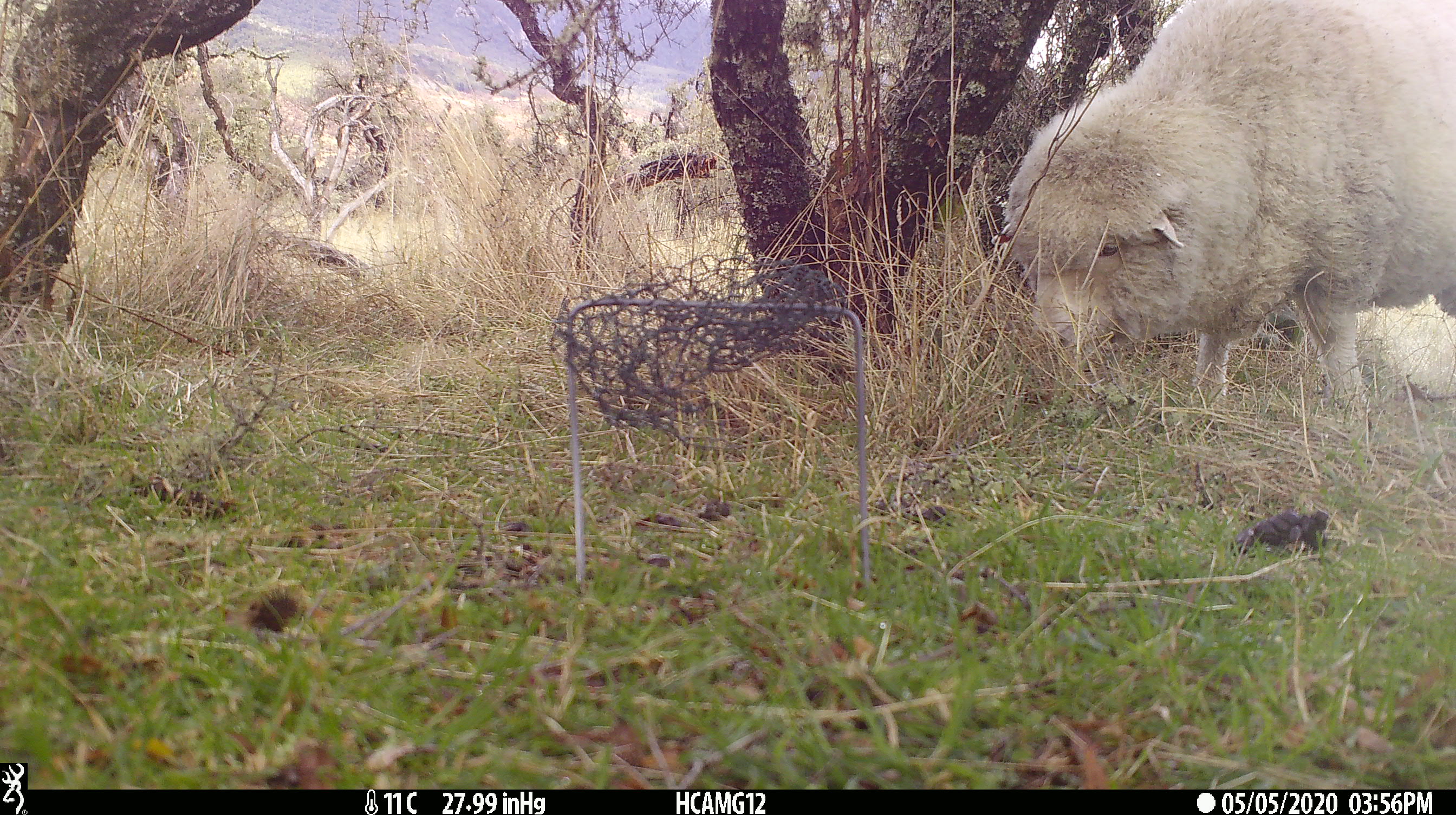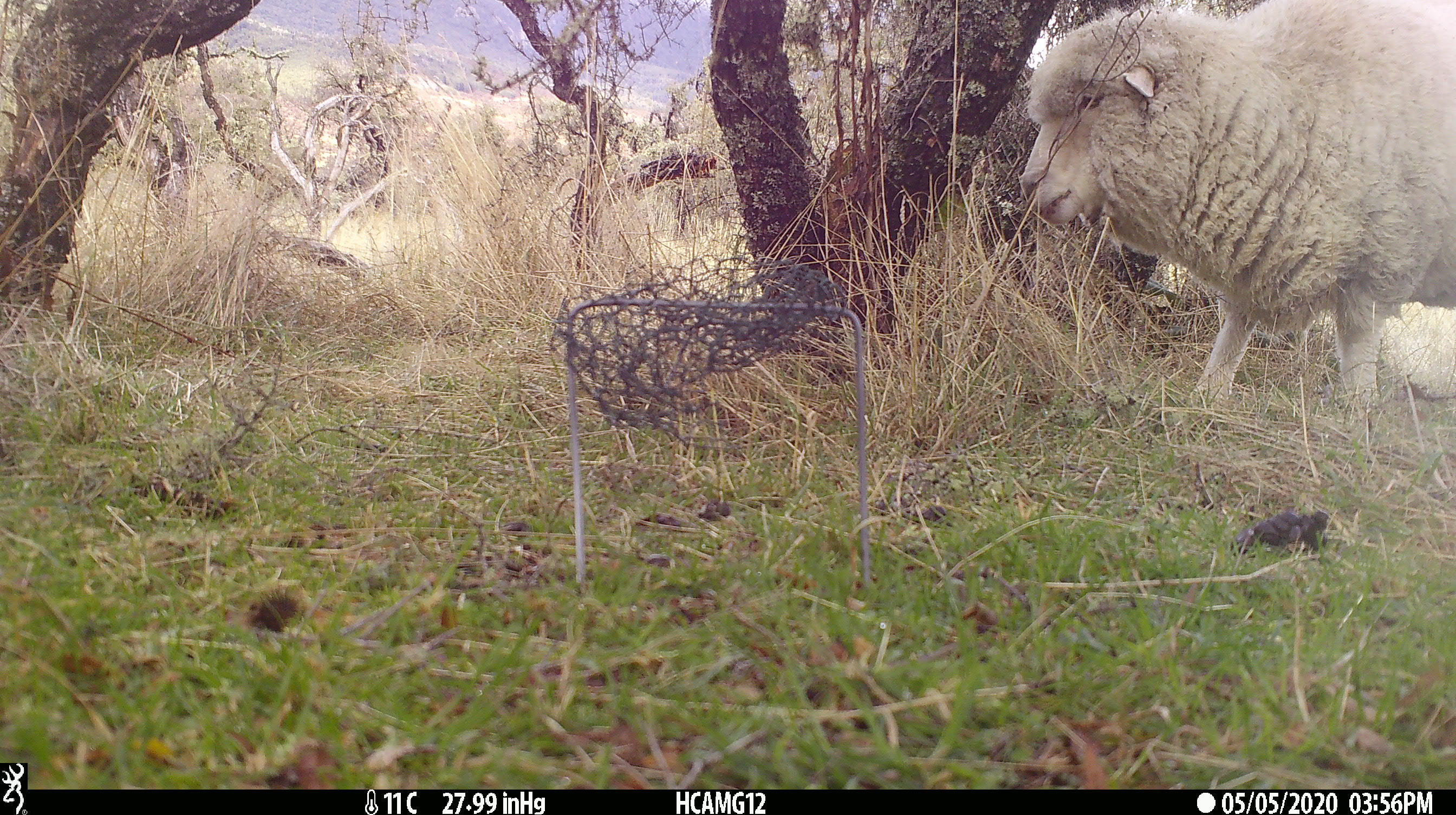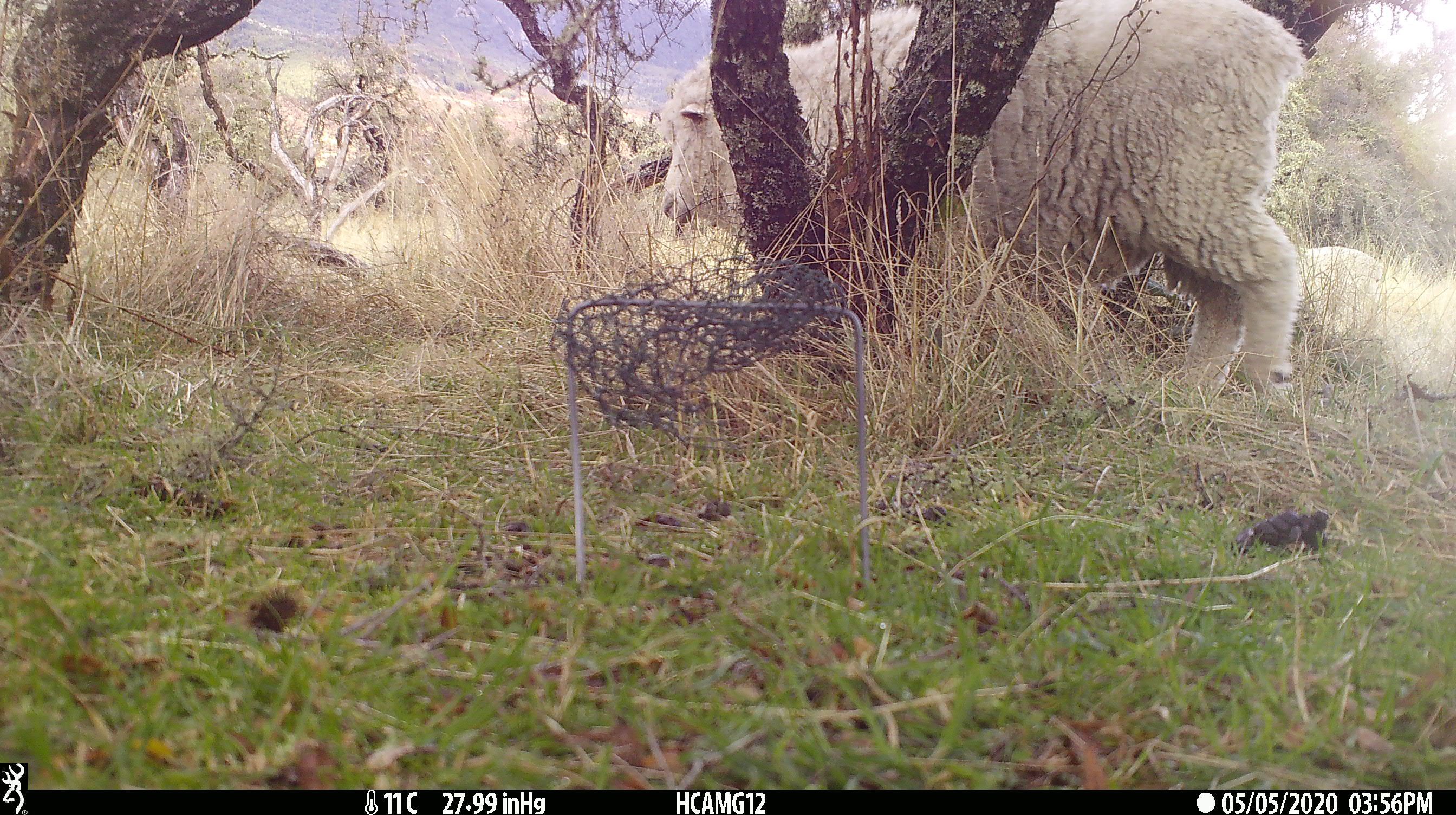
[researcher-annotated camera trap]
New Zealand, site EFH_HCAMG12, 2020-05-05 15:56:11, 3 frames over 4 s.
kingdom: Animalia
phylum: Chordata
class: Mammalia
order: Artiodactyla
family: Bovidae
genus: Ovis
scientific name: Ovis aries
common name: domestic sheep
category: sheep